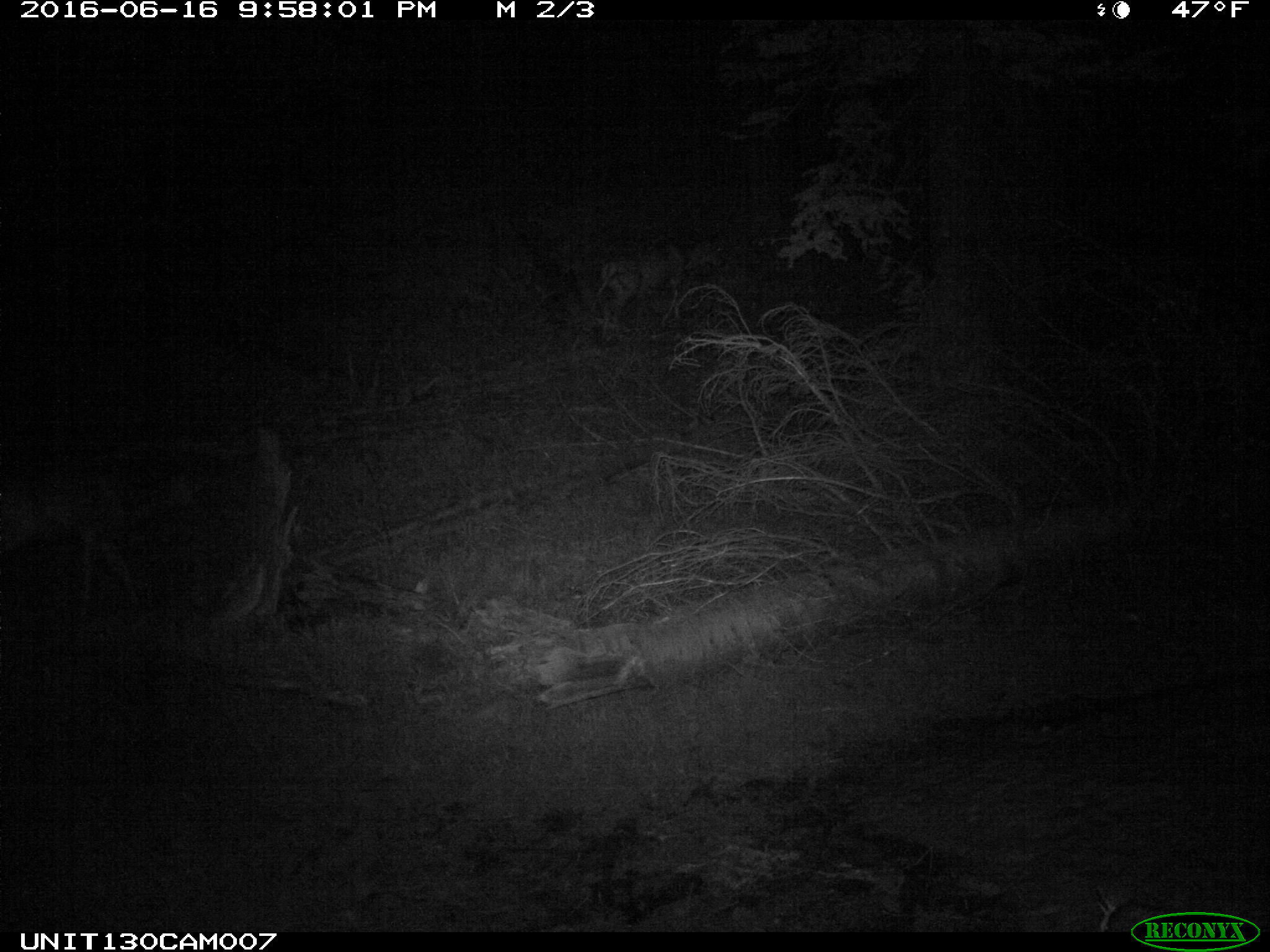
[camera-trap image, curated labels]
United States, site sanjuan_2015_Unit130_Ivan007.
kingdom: Animalia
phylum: Chordata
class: Mammalia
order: Artiodactyla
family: Cervidae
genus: Odocoileus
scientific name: Odocoileus hemionus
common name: mule deer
Odocoileus hemionus (mule deer).